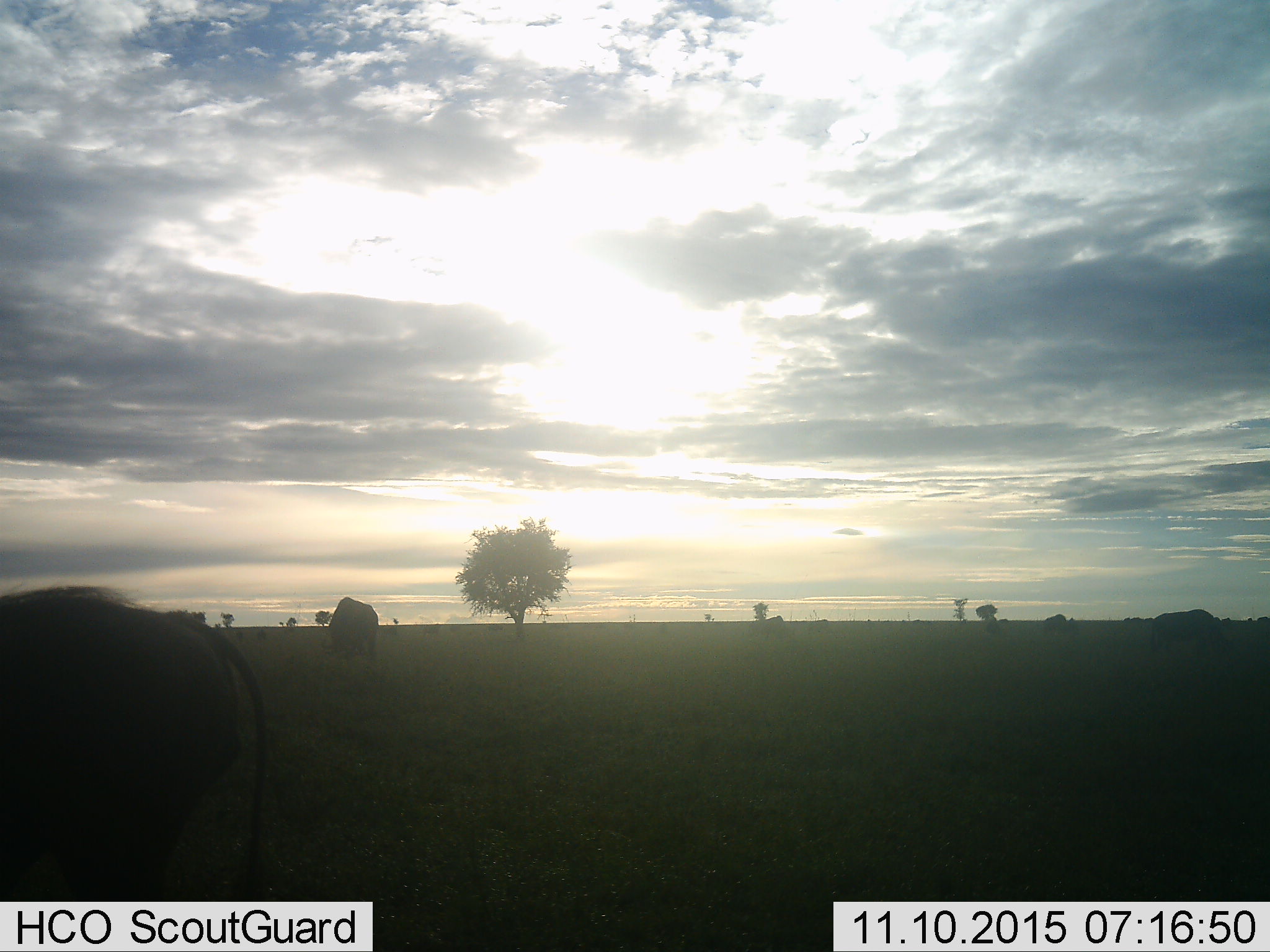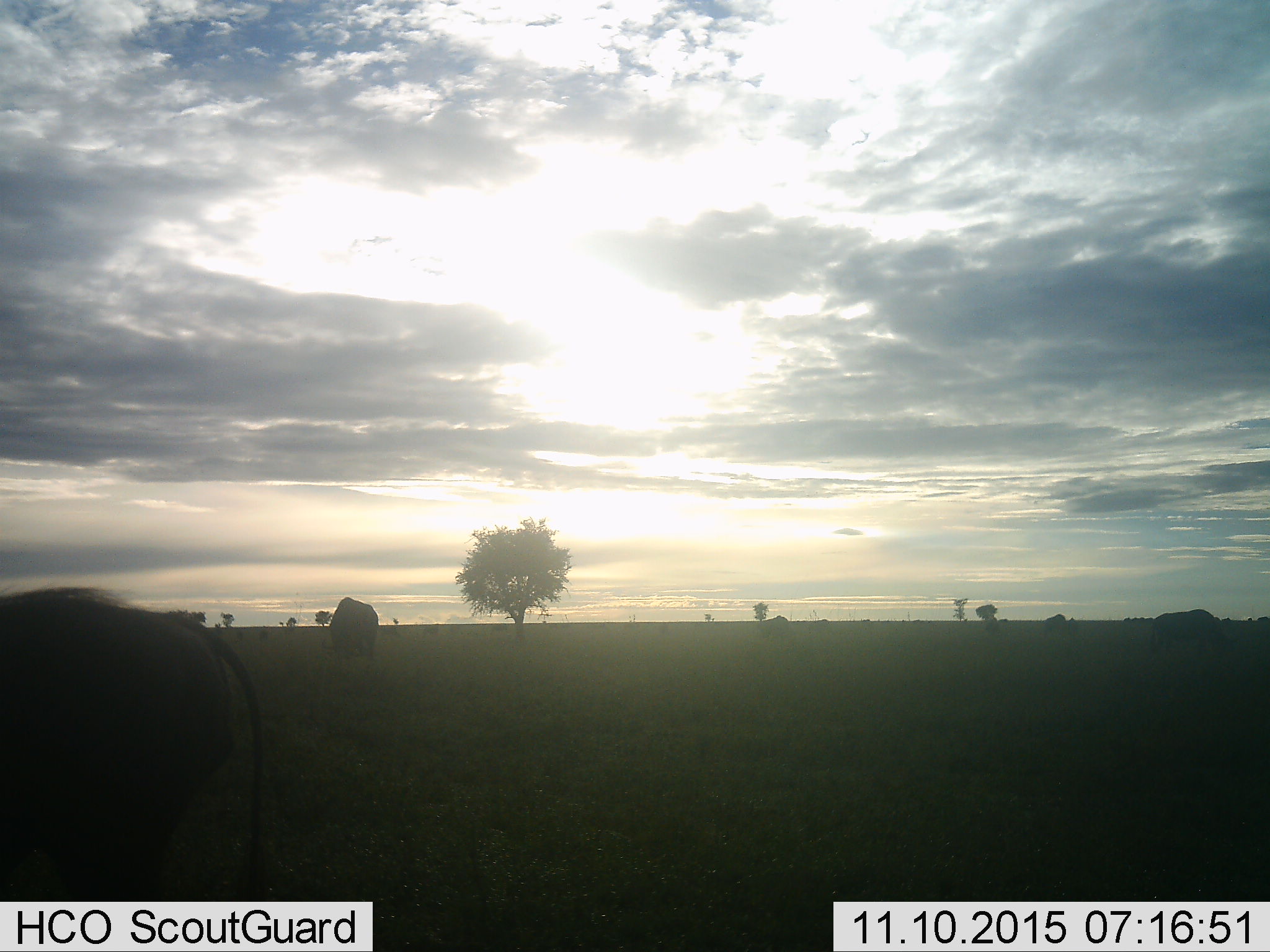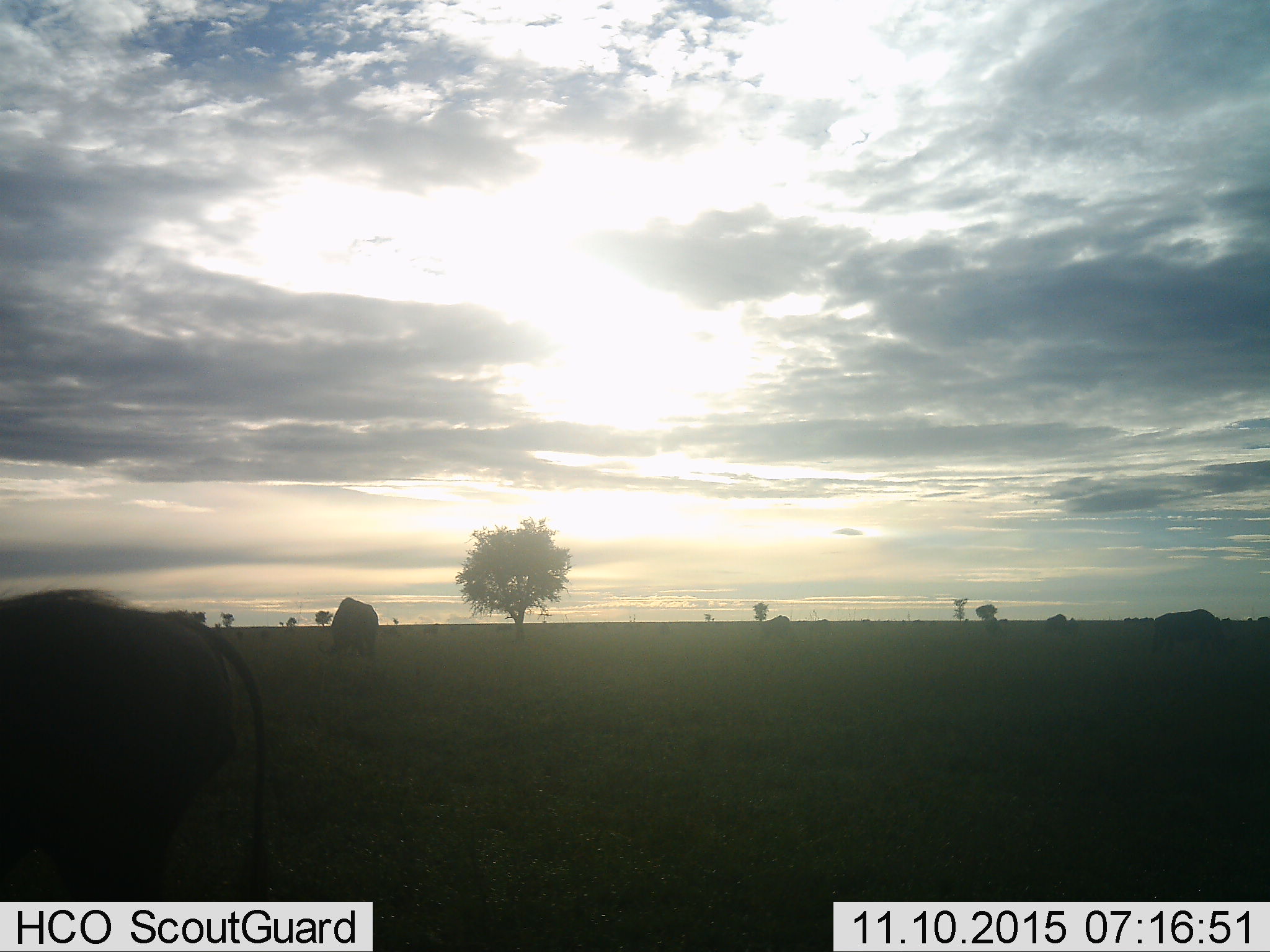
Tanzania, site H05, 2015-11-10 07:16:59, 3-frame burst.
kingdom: Animalia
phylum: Chordata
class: Mammalia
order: Artiodactyla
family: Bovidae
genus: Connochaetes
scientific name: Connochaetes taurinus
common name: blue wildebeest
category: wildebeest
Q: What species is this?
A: Wildebeest (blue wildebeest) (Connochaetes taurinus).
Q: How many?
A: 11-50.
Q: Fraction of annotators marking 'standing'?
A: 60%.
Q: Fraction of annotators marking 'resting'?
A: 0%.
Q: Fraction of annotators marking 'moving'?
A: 40%.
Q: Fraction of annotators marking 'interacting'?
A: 0%.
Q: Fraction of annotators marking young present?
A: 0%.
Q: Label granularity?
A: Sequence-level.